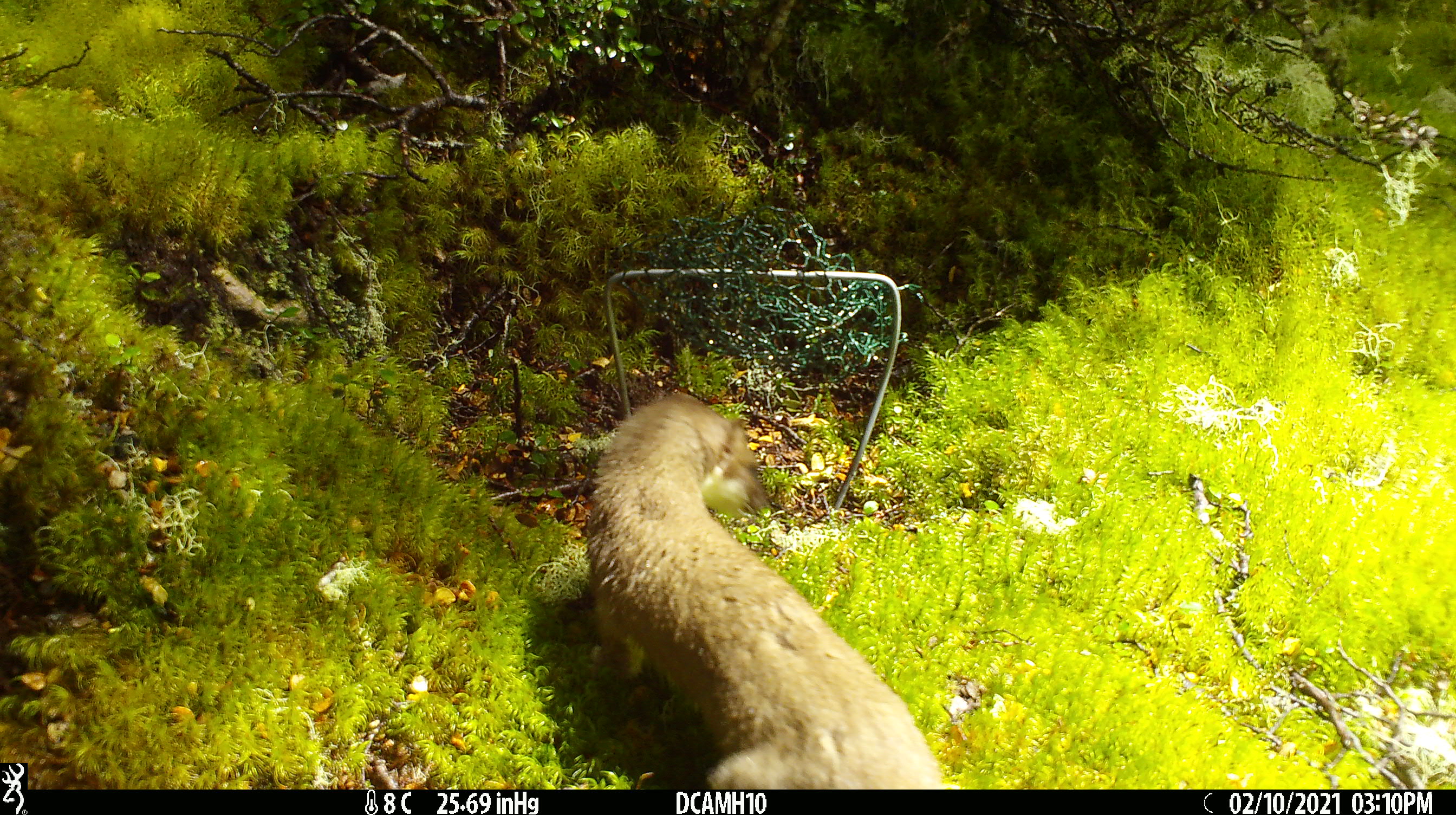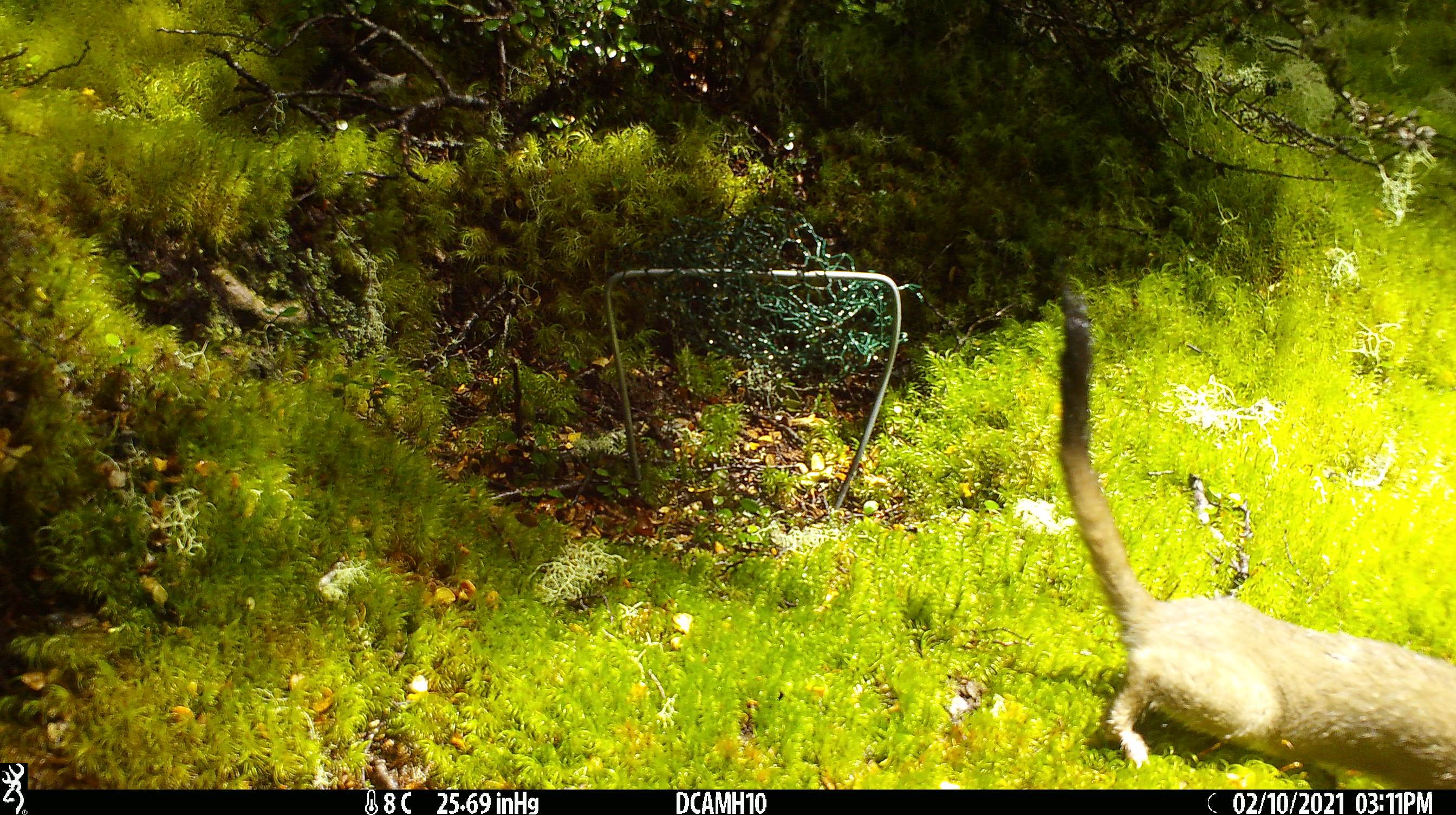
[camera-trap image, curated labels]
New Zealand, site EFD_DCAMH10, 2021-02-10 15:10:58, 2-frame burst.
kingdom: Animalia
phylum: Chordata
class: Mammalia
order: Carnivora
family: Mustelidae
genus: Mustela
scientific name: Mustela erminea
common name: stoat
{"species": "stoat (Mustela erminea)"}